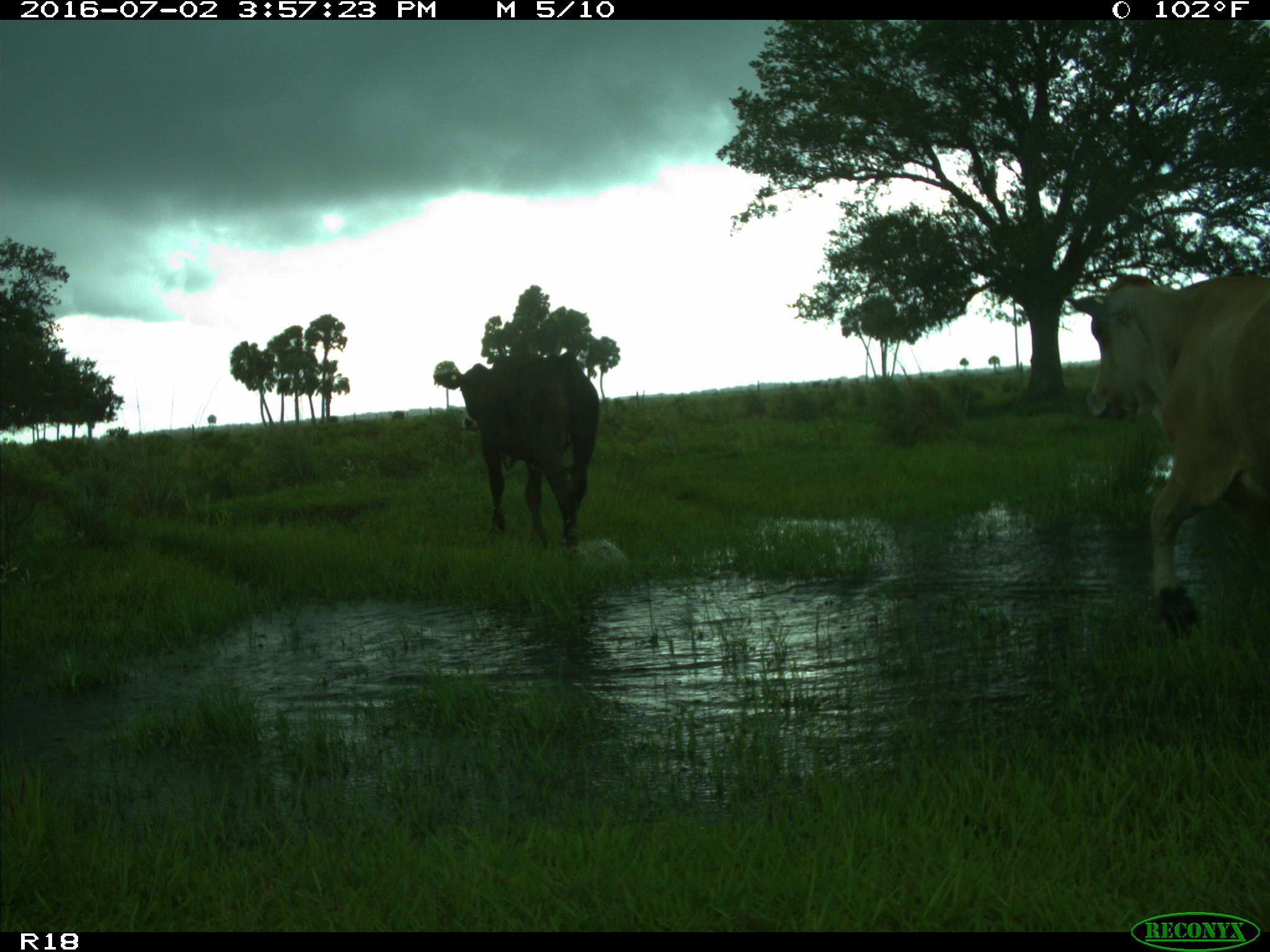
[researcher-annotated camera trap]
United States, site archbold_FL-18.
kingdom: Animalia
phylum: Chordata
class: Mammalia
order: Artiodactyla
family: Bovidae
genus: Bos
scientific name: Bos taurus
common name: domestic cow